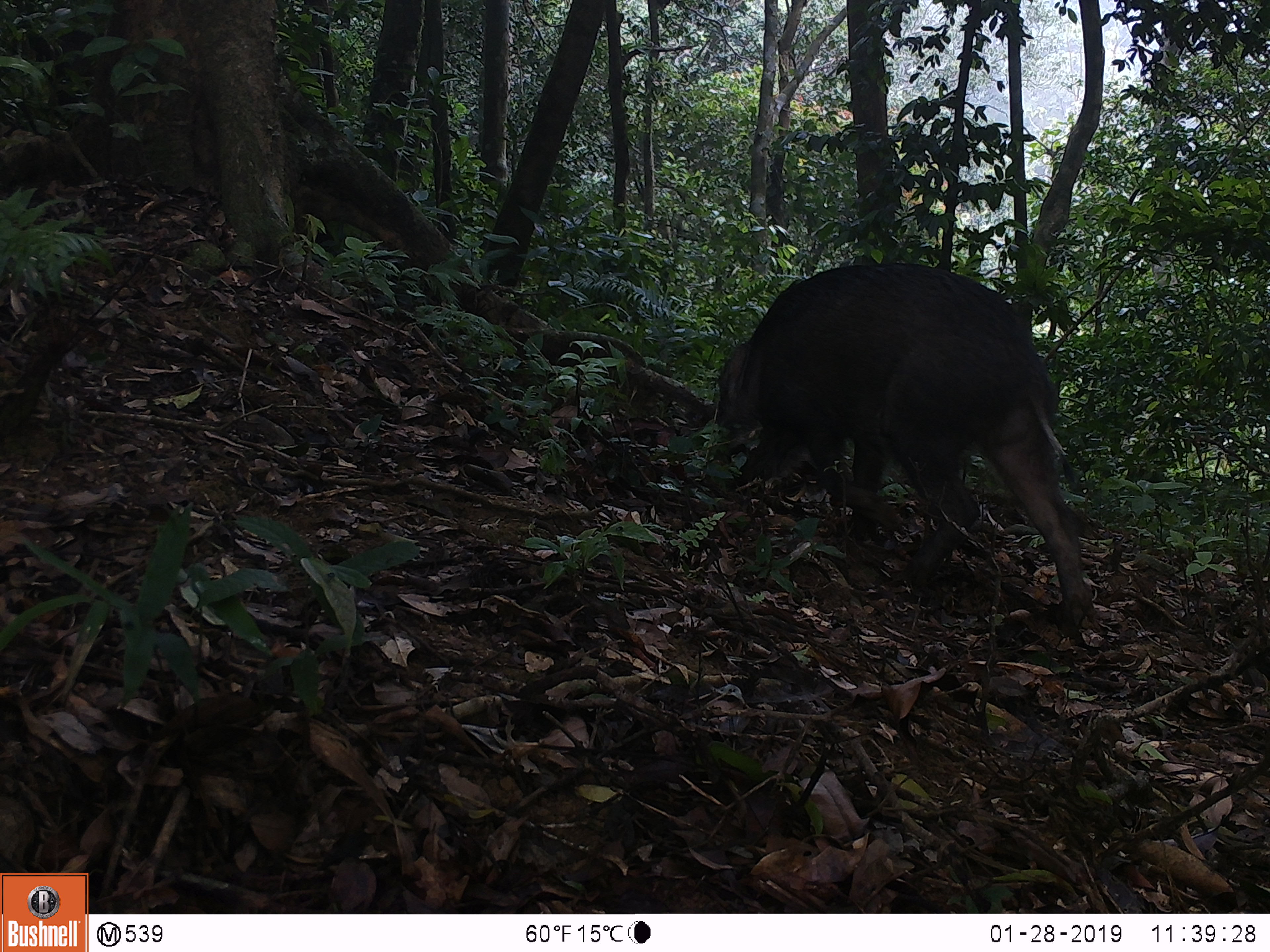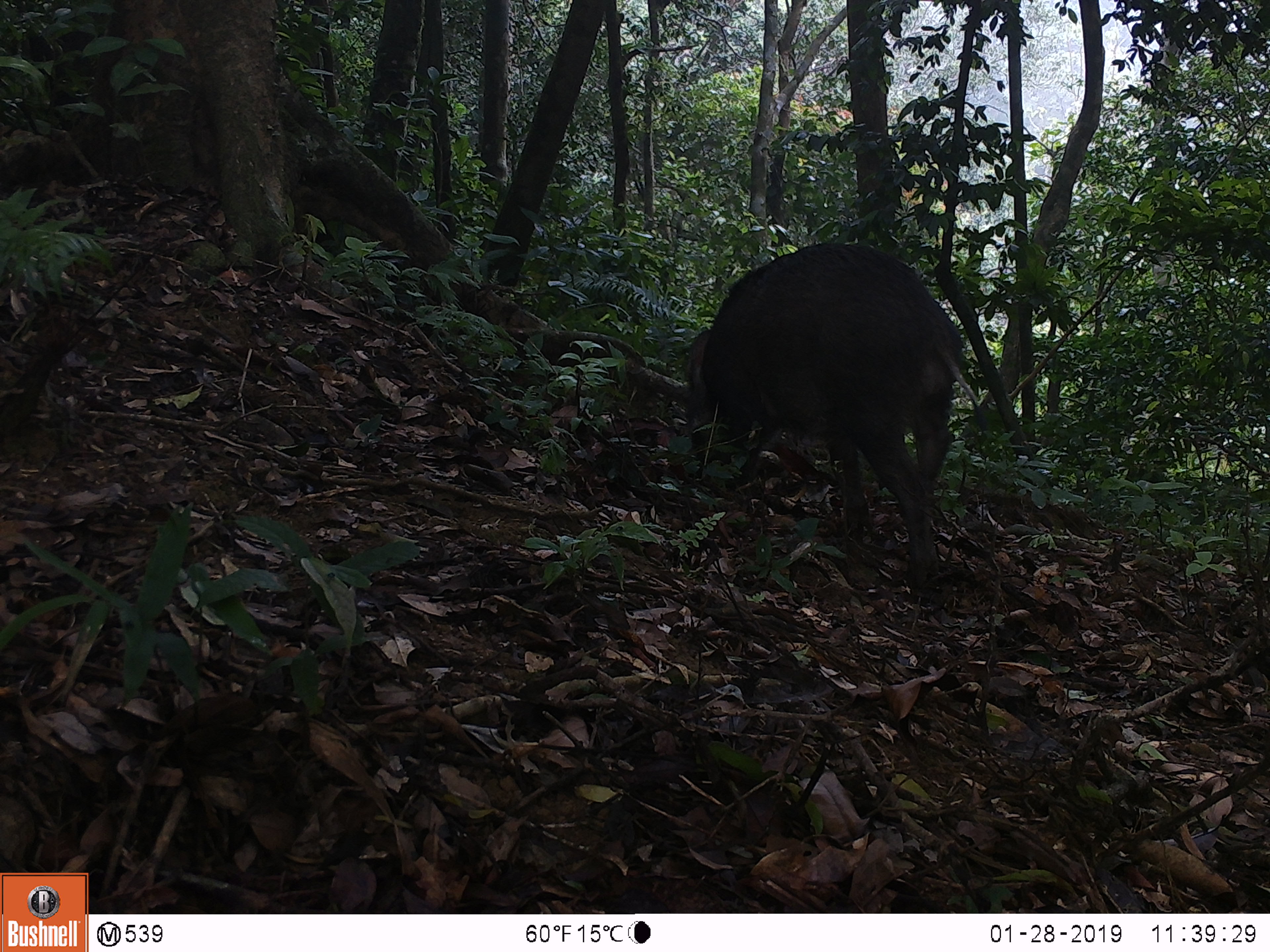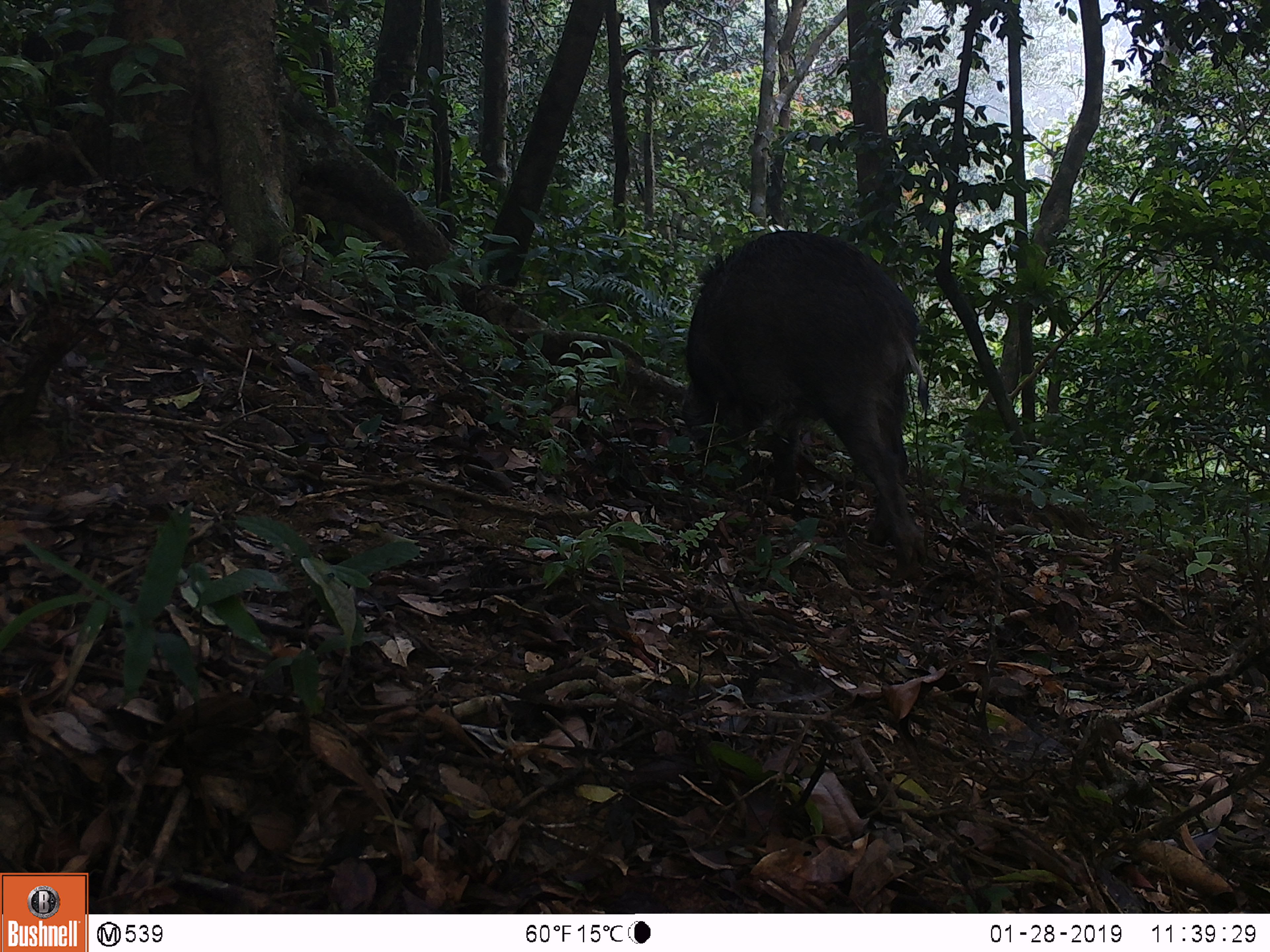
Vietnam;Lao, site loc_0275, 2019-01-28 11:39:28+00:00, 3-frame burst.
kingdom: Animalia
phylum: Chordata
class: Mammalia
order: Artiodactyla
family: Suidae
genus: Sus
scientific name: Sus scrofa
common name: eurasian wild pig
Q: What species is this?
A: Eurasian wild pig (Sus scrofa).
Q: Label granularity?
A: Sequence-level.